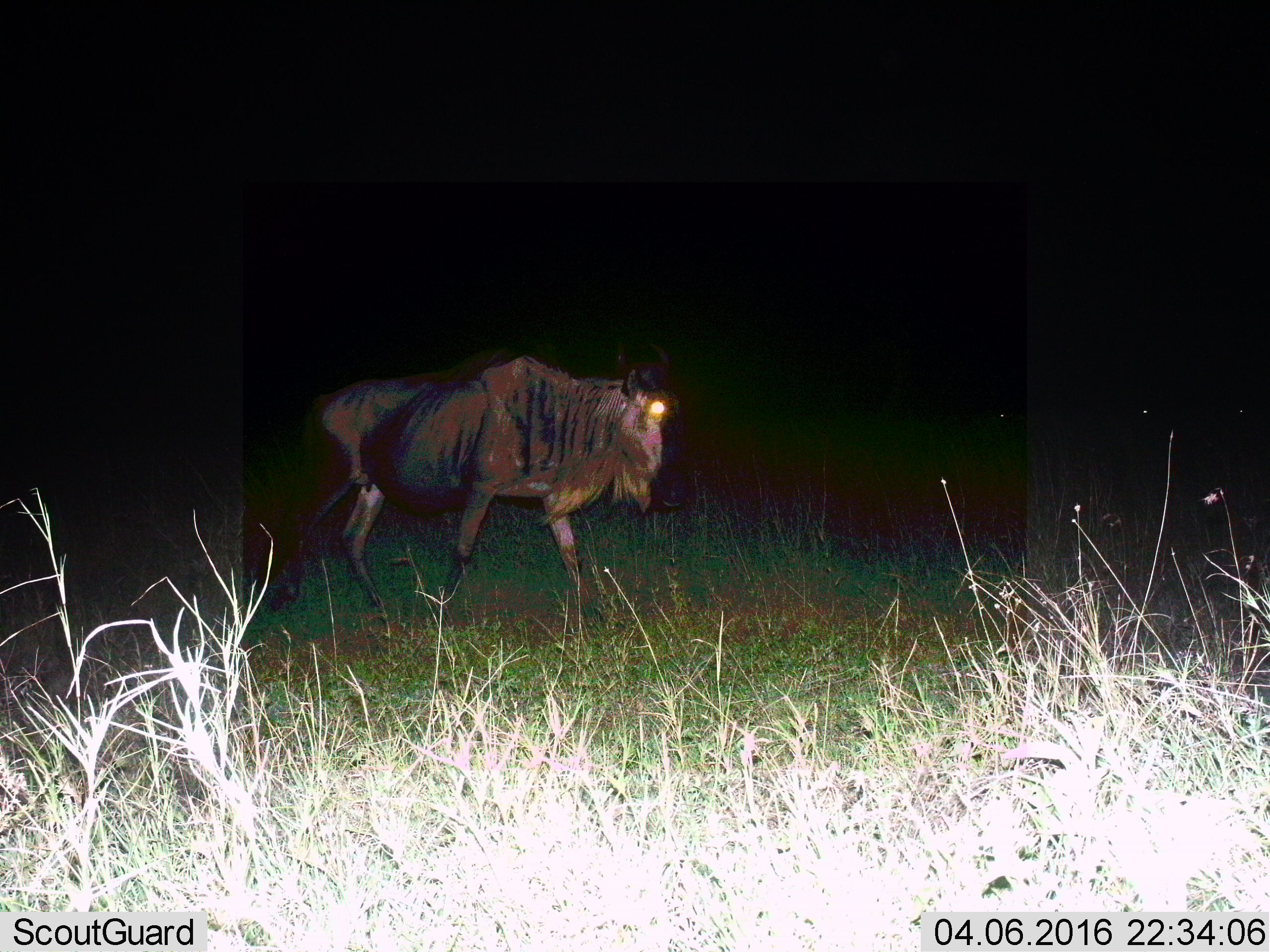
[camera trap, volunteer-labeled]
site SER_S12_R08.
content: unidentified animal